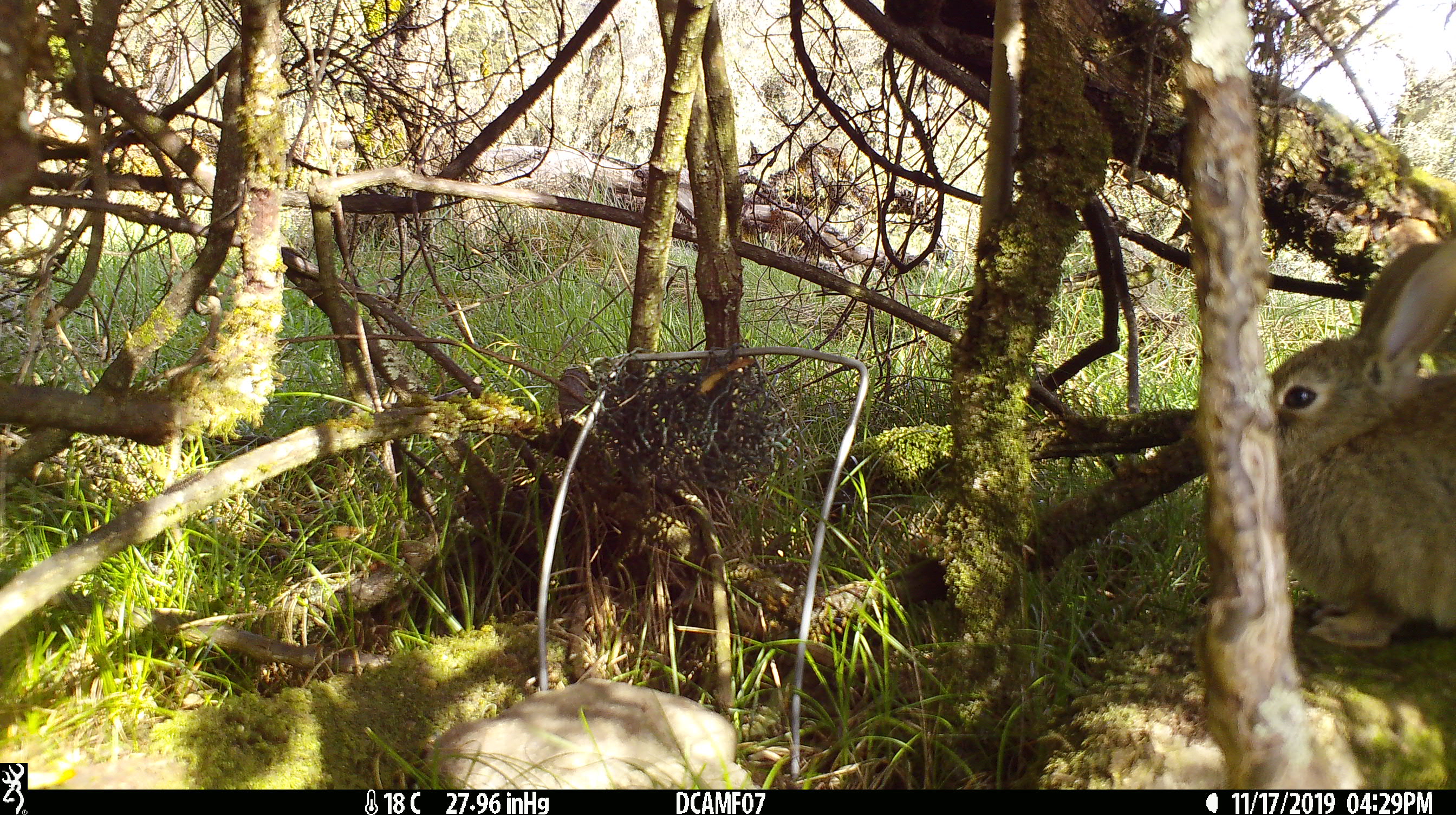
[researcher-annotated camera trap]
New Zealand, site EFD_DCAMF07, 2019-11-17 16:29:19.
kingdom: Animalia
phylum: Chordata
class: Mammalia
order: Lagomorpha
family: Leporidae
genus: Oryctolagus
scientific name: Oryctolagus cuniculus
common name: european rabbit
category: rabbit